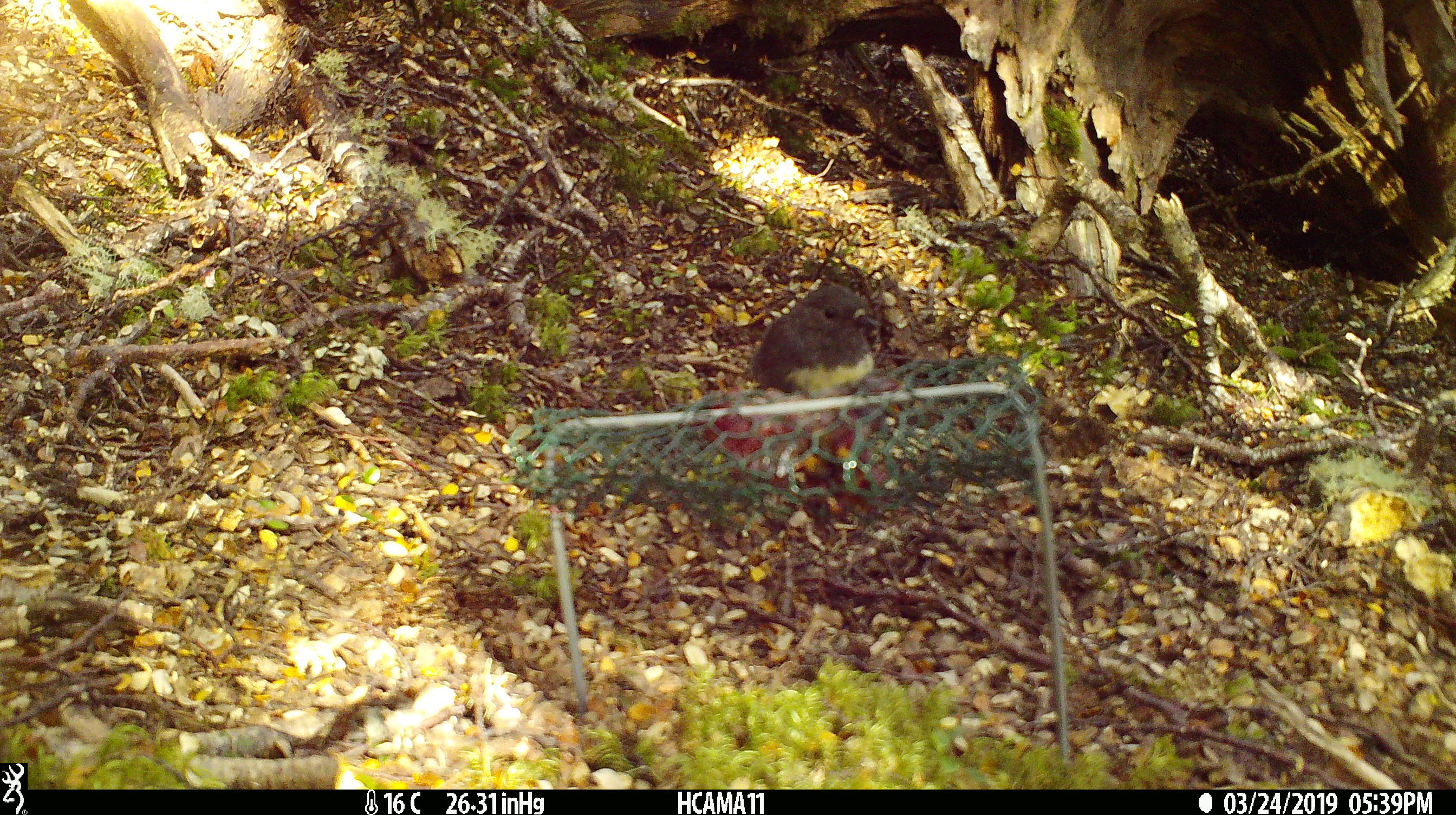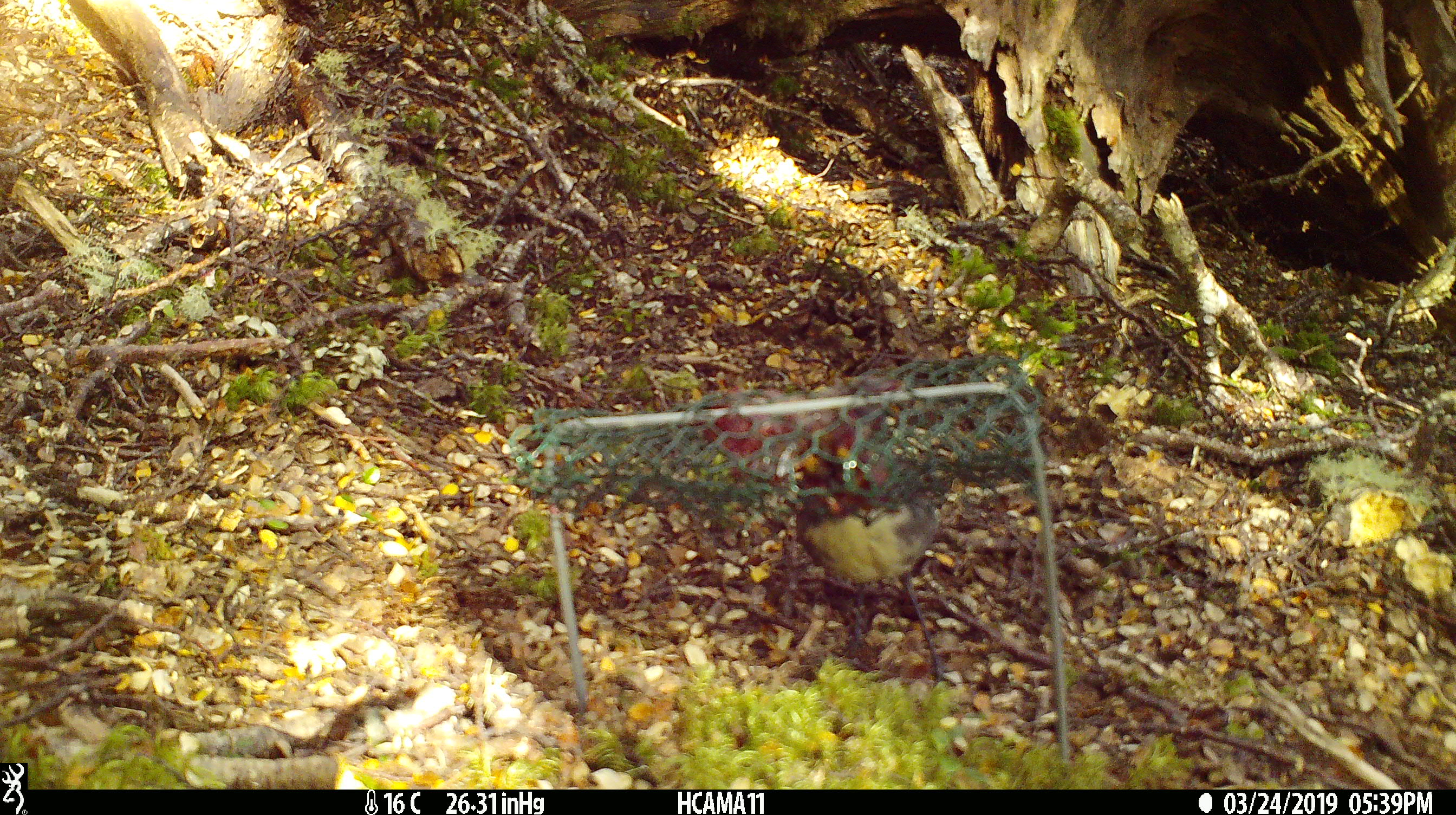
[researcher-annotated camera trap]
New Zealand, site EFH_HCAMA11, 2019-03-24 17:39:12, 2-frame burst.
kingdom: Animalia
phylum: Chordata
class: Aves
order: Passeriformes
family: Petroicidae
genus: Petroica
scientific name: Petroica australis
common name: new zealand robin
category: robin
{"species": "robin (new zealand robin) (Petroica australis)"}